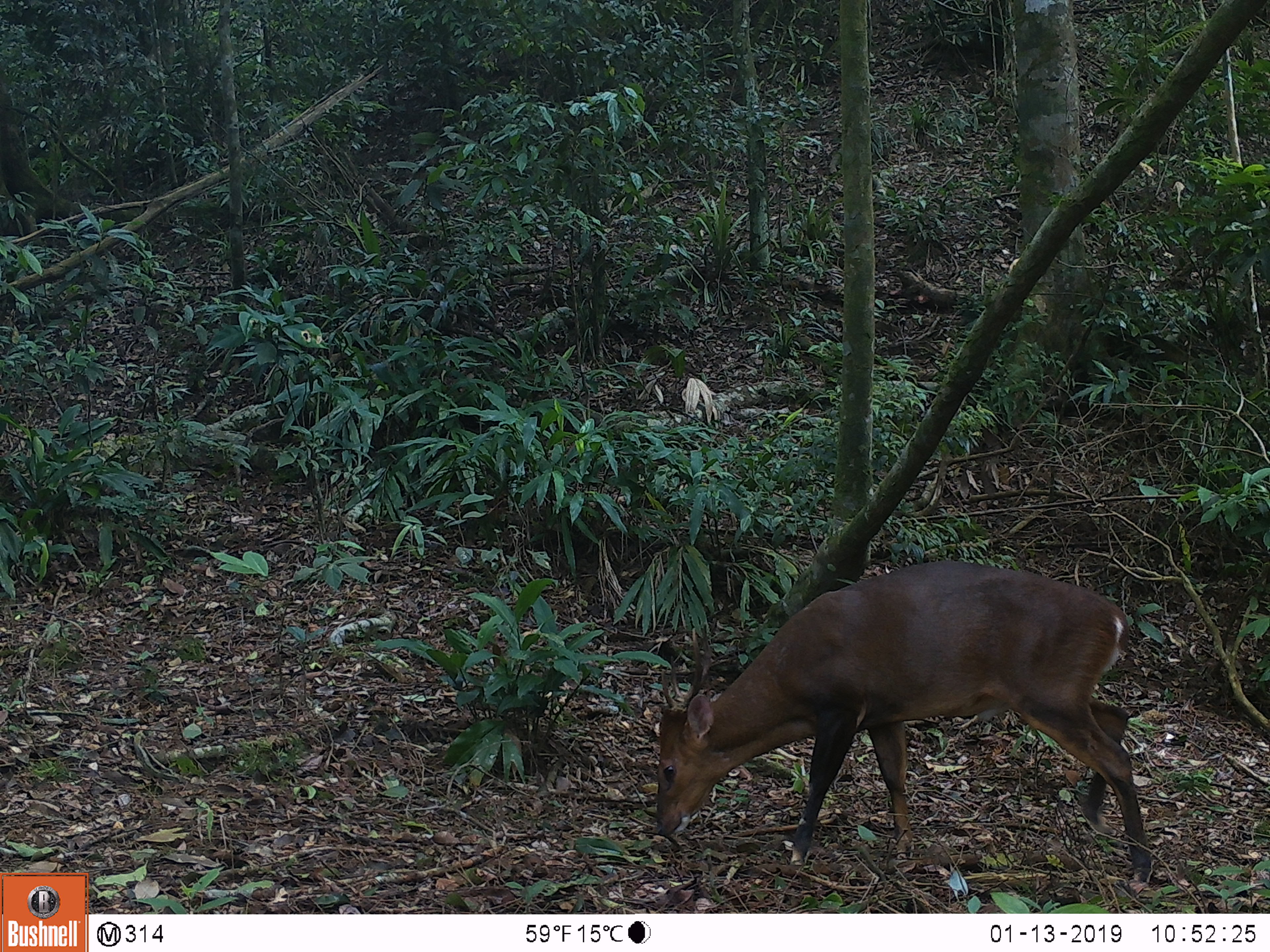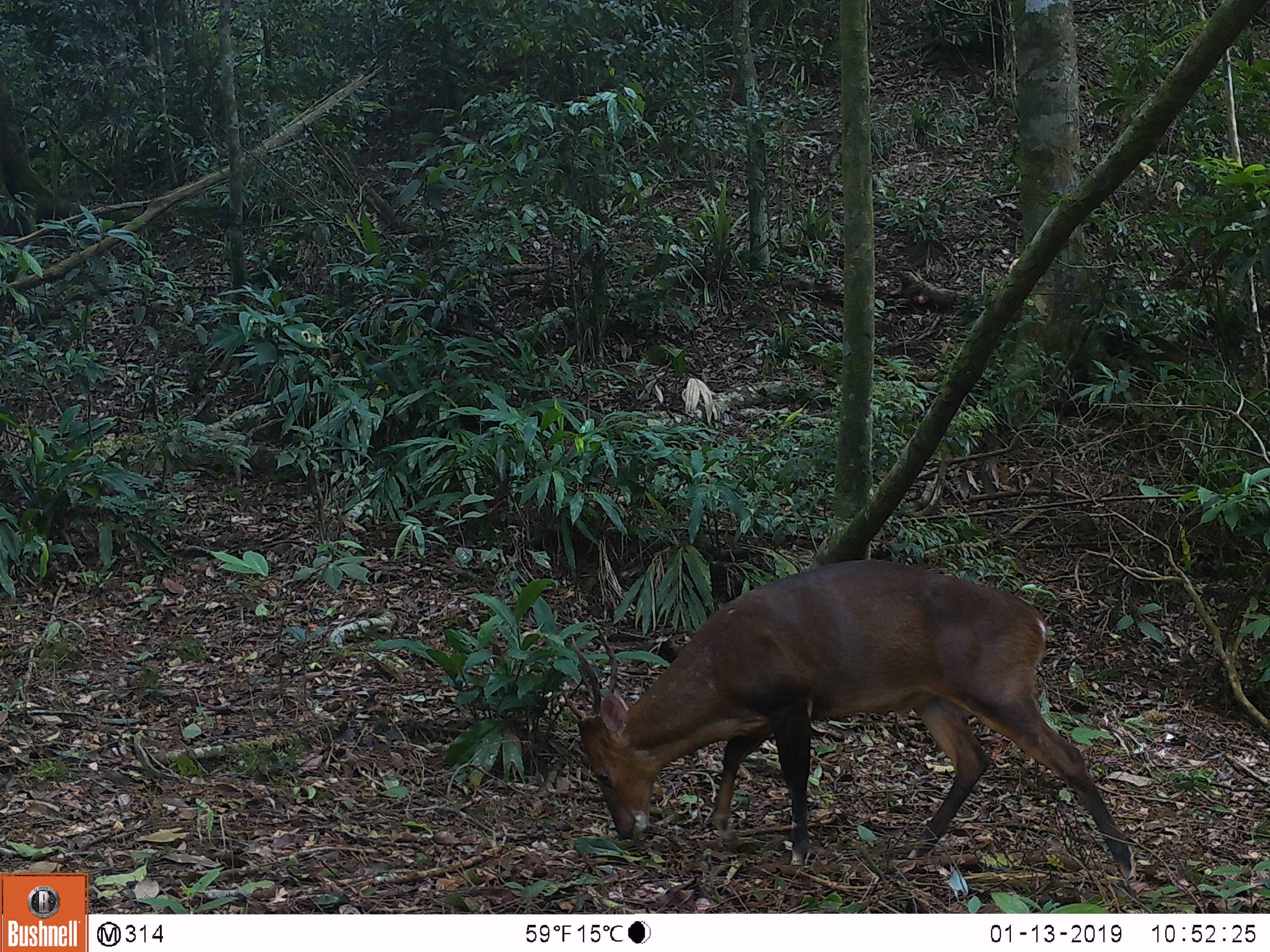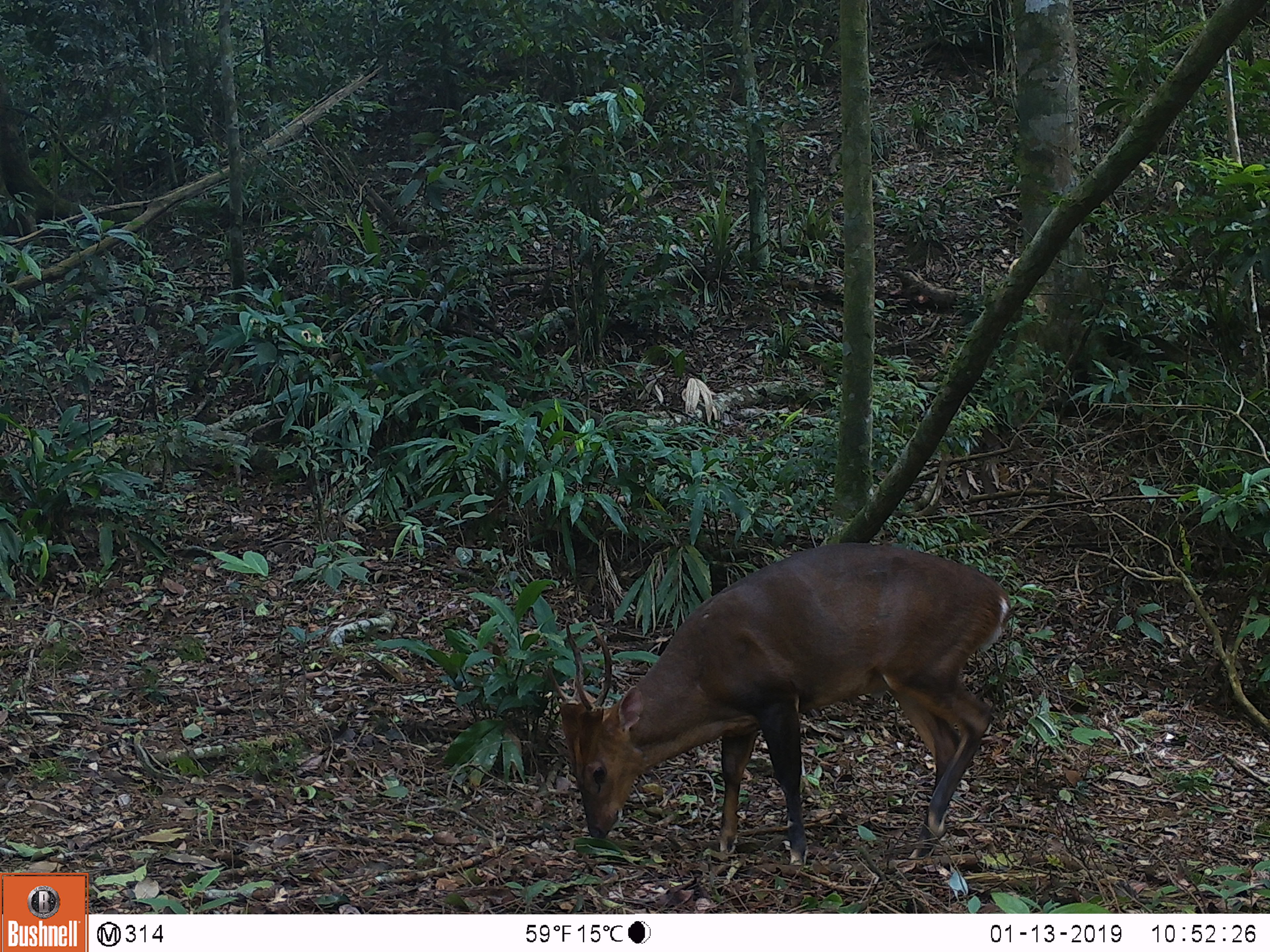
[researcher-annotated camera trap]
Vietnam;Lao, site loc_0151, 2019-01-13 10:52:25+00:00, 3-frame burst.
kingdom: Animalia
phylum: Chordata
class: Mammalia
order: Artiodactyla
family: Cervidae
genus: Muntiacus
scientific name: Muntiacus vuquangensis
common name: large-antlered muntjac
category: large antlered muntjac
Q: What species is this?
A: Large antlered muntjac (large-antlered muntjac) (Muntiacus vuquangensis).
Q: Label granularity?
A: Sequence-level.